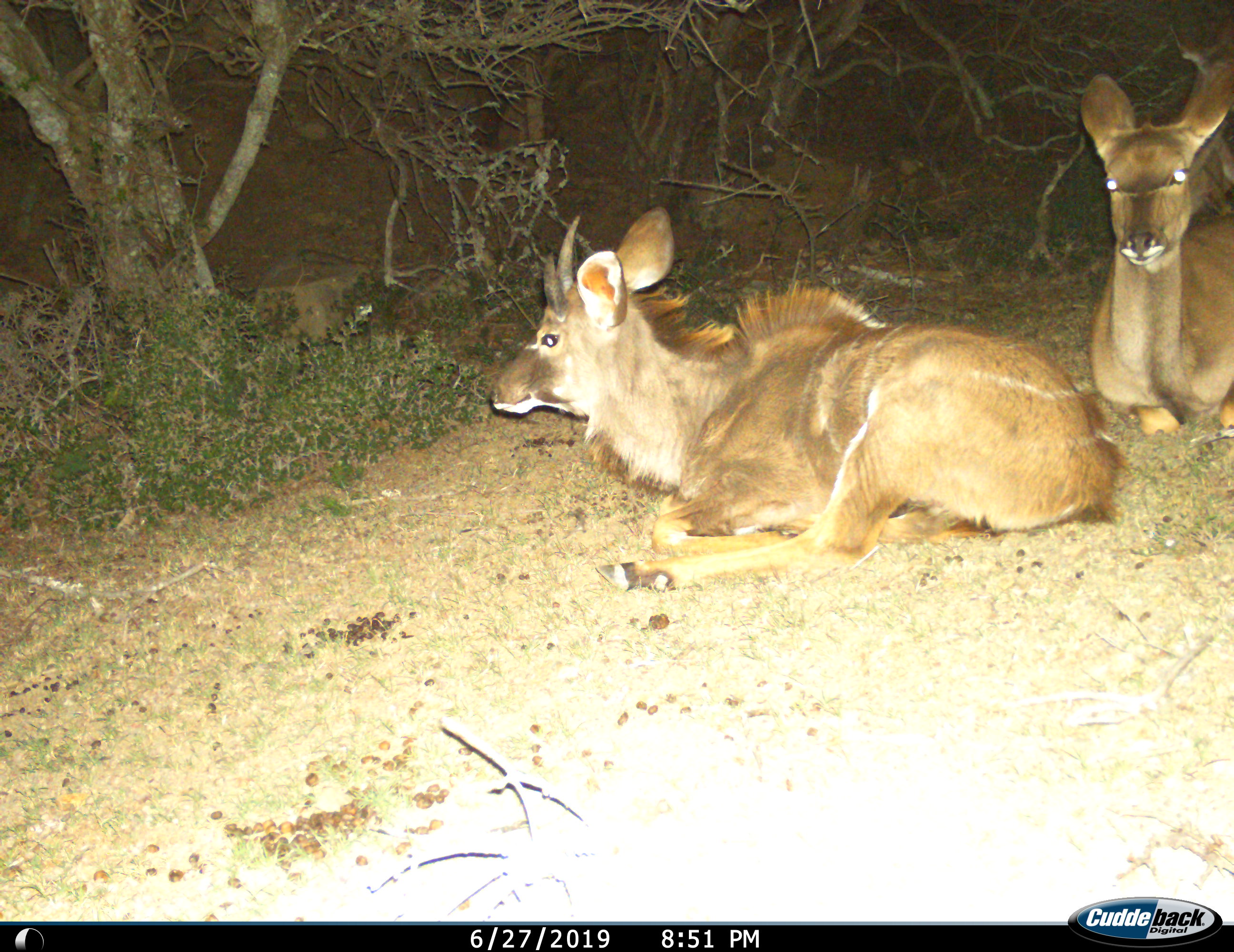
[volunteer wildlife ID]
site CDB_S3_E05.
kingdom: Animalia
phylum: Chordata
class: Mammalia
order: Artiodactyla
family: Bovidae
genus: Tragelaphus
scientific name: Tragelaphus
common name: kudu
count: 2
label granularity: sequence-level